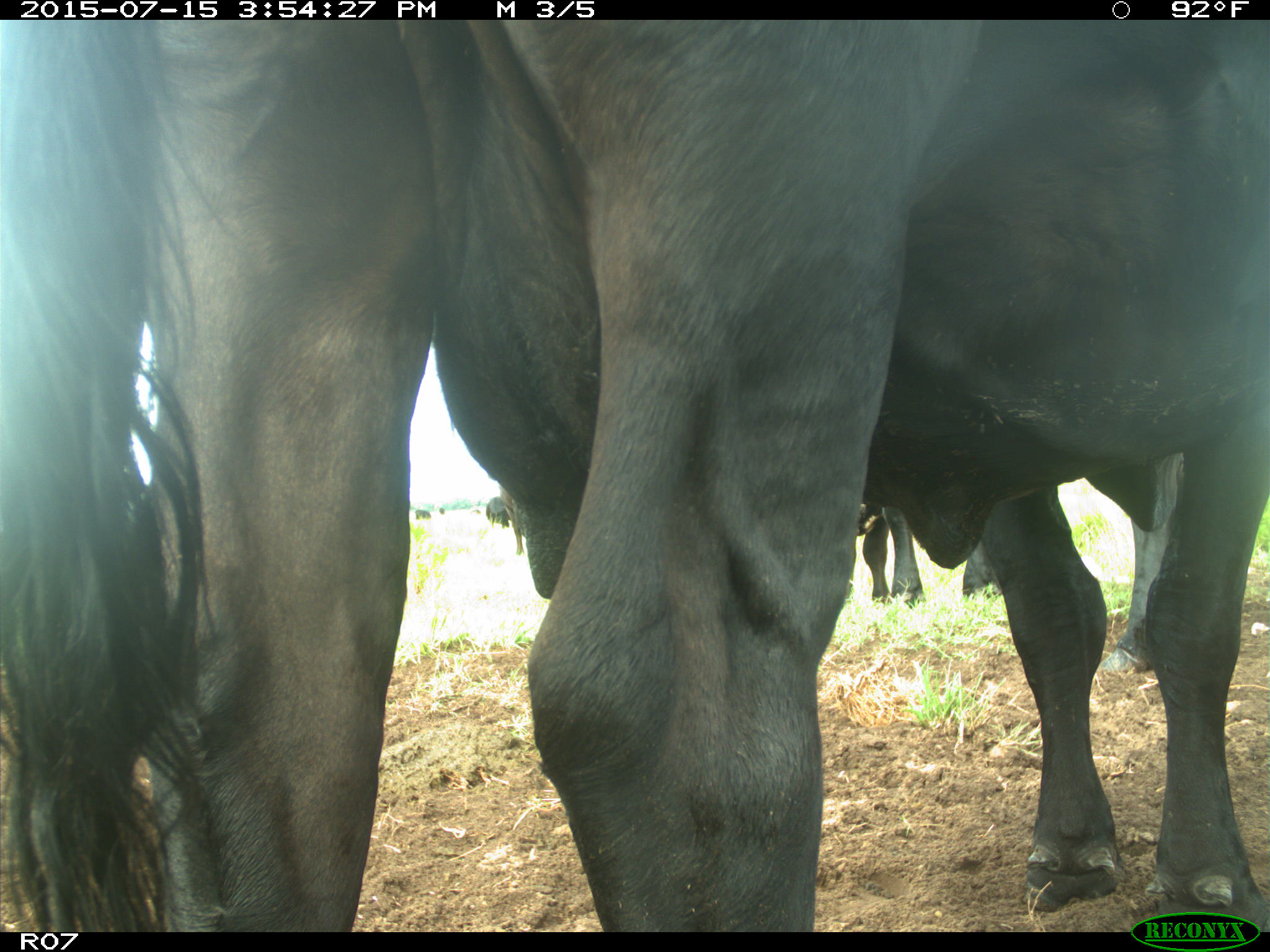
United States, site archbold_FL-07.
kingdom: Animalia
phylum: Chordata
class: Mammalia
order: Artiodactyla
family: Bovidae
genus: Bos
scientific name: Bos taurus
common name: domestic cow